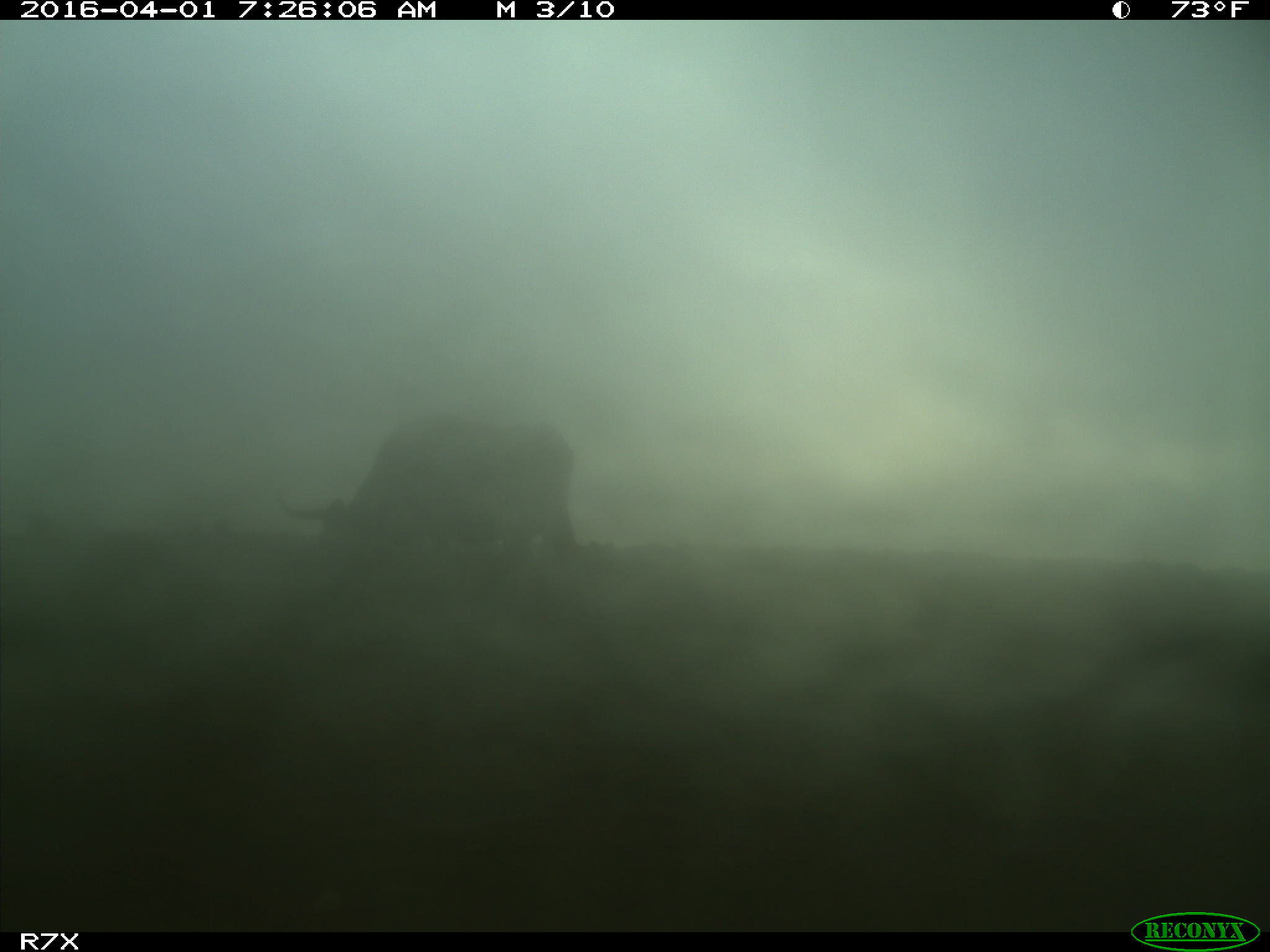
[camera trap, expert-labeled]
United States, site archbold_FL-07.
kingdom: Animalia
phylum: Chordata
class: Mammalia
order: Artiodactyla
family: Bovidae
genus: Bos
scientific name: Bos taurus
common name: domestic cow